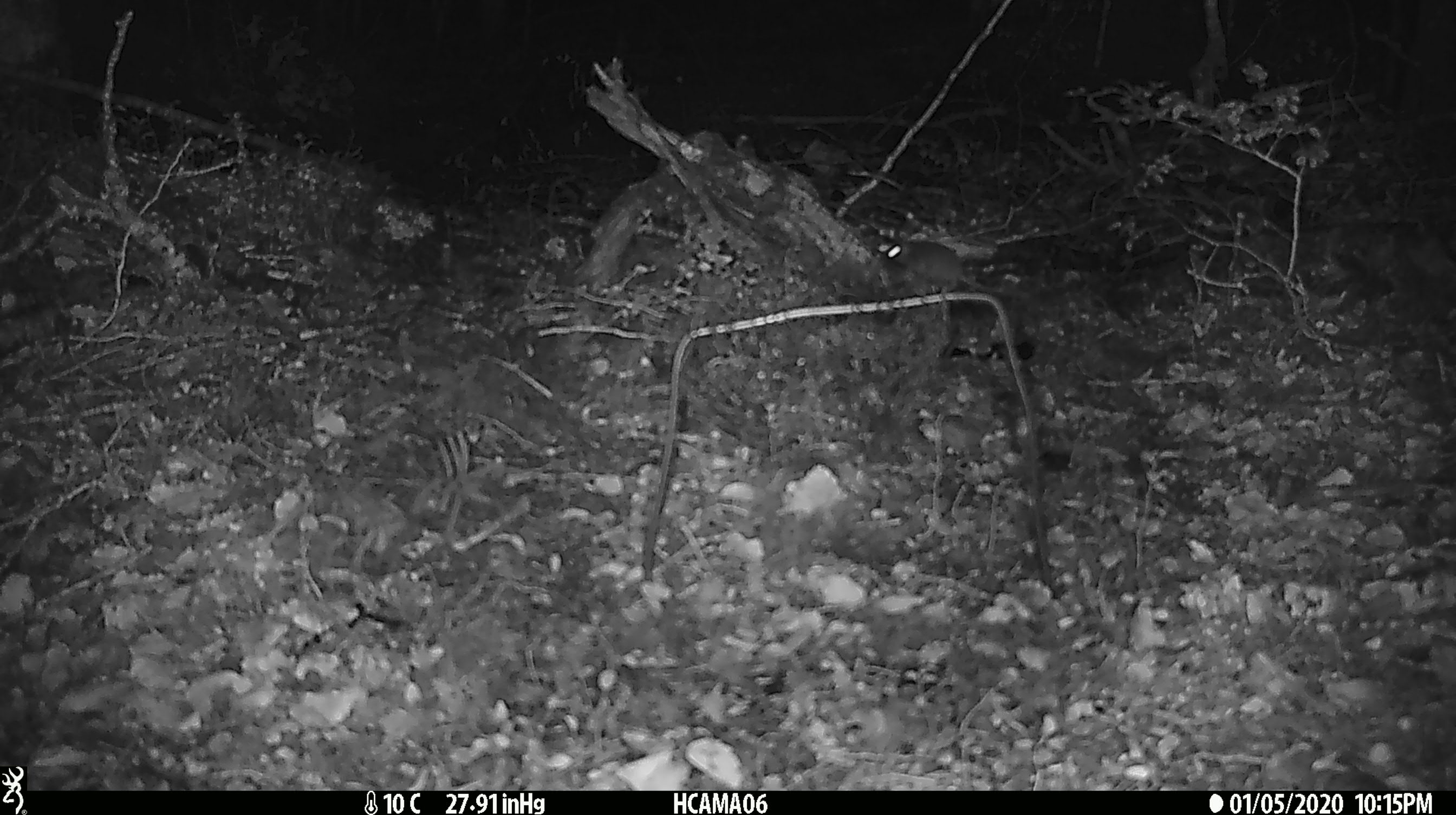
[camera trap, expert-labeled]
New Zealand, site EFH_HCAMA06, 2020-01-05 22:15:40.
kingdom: Animalia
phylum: Chordata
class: Mammalia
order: Rodentia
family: Muridae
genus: Mus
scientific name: Mus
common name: mouse